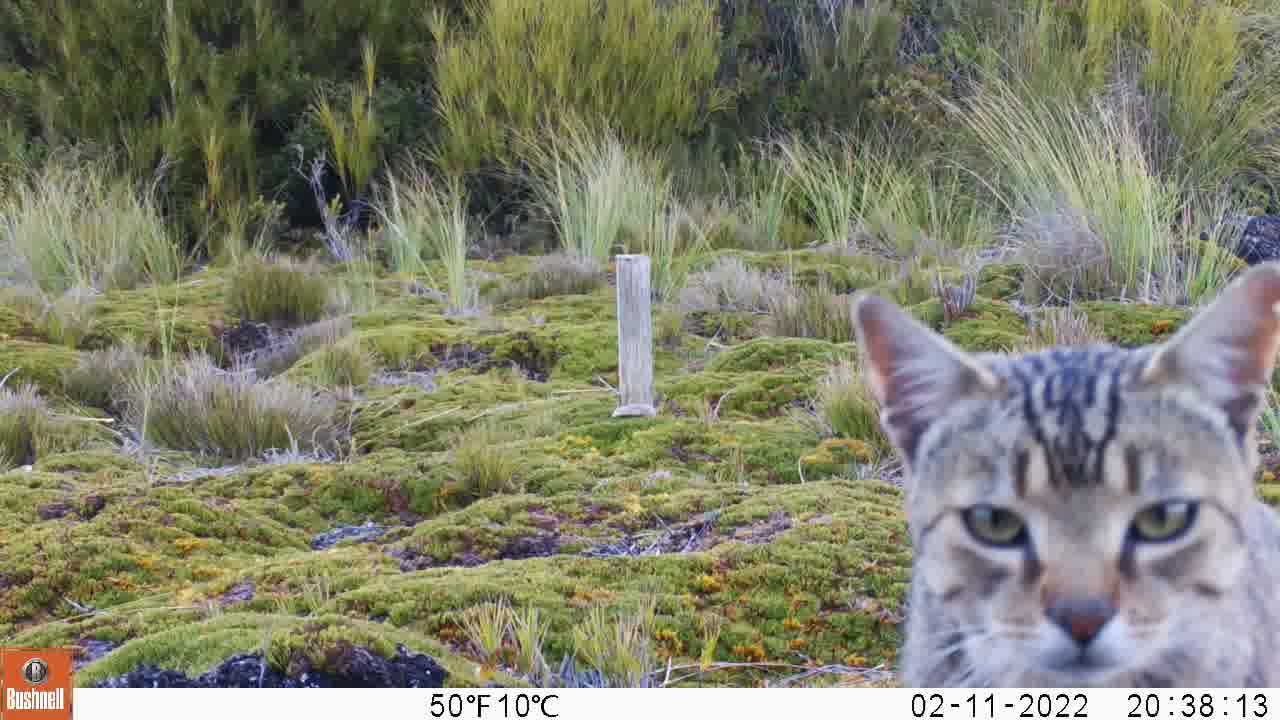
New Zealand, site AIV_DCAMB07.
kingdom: Animalia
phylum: Chordata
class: Mammalia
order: Carnivora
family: Felidae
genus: Felis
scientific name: Felis catus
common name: domestic cat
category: cat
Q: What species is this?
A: Cat (domestic cat) (Felis catus).